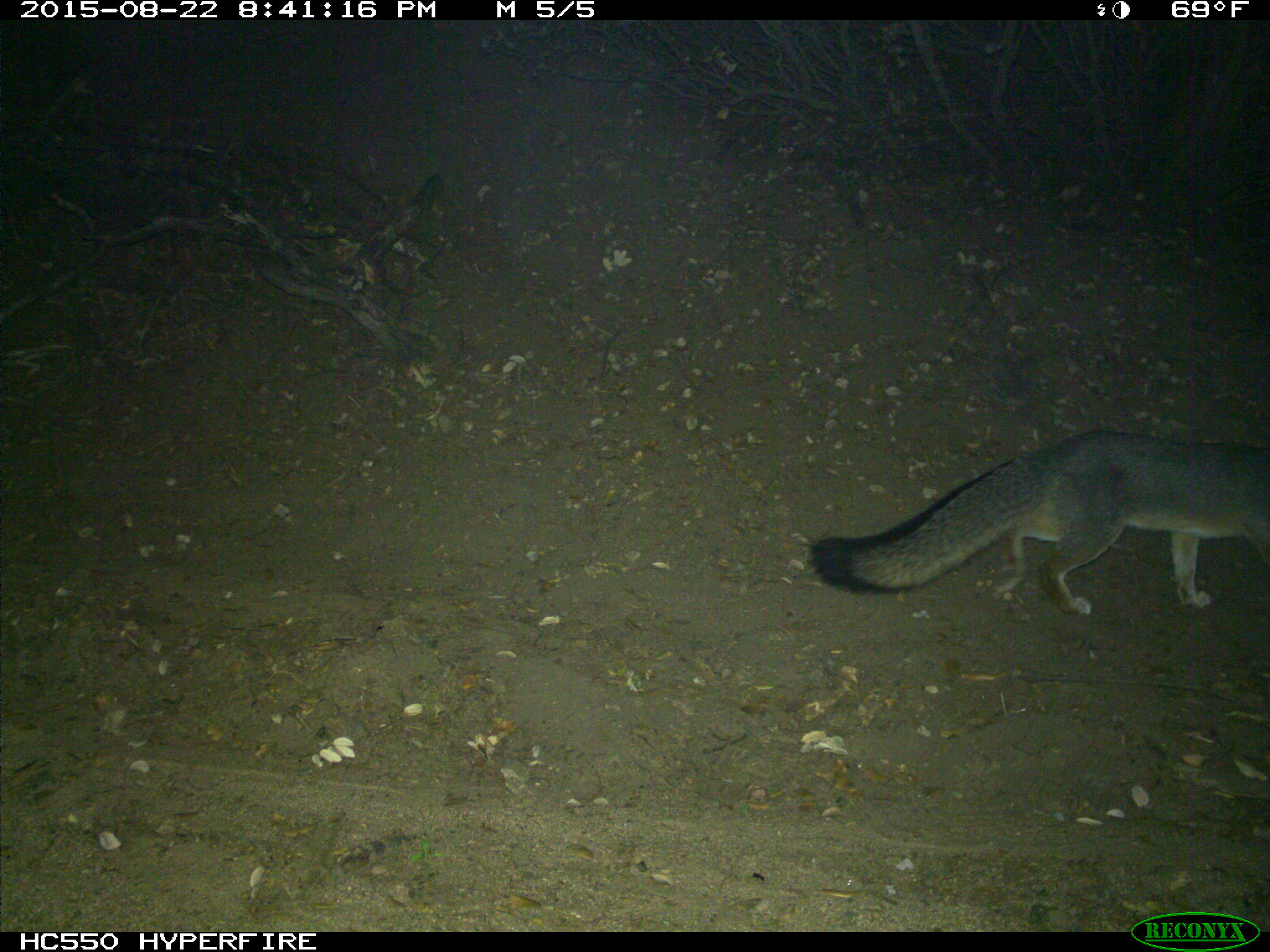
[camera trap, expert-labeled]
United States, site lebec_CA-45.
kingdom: Animalia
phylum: Chordata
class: Mammalia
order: Carnivora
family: Canidae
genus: Urocyon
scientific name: Urocyon cinereoargenteus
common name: gray fox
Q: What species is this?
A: Urocyon cinereoargenteus (gray fox).